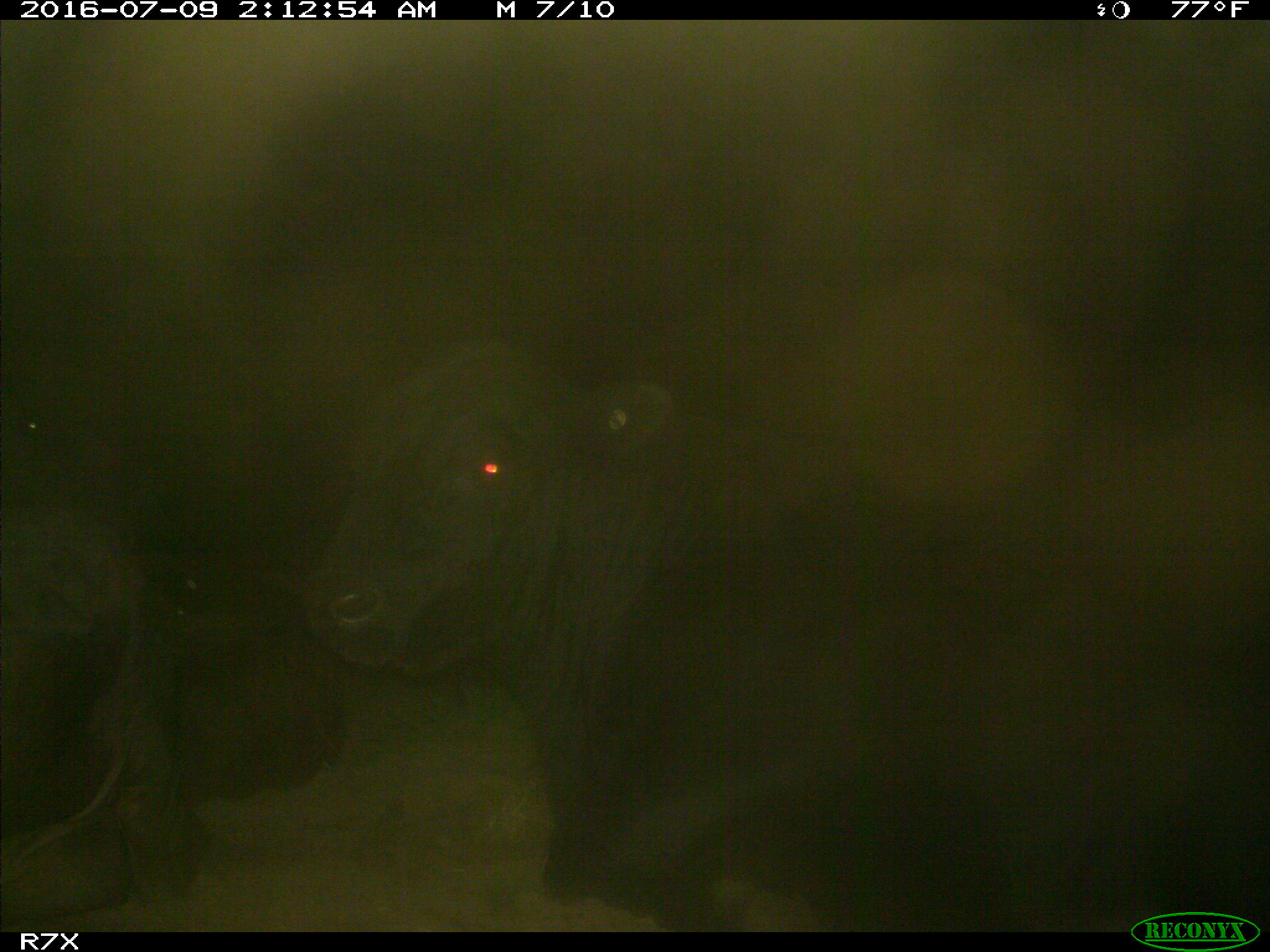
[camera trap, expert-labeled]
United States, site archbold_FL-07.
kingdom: Animalia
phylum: Chordata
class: Mammalia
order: Artiodactyla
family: Bovidae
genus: Bos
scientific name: Bos taurus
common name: domestic cow